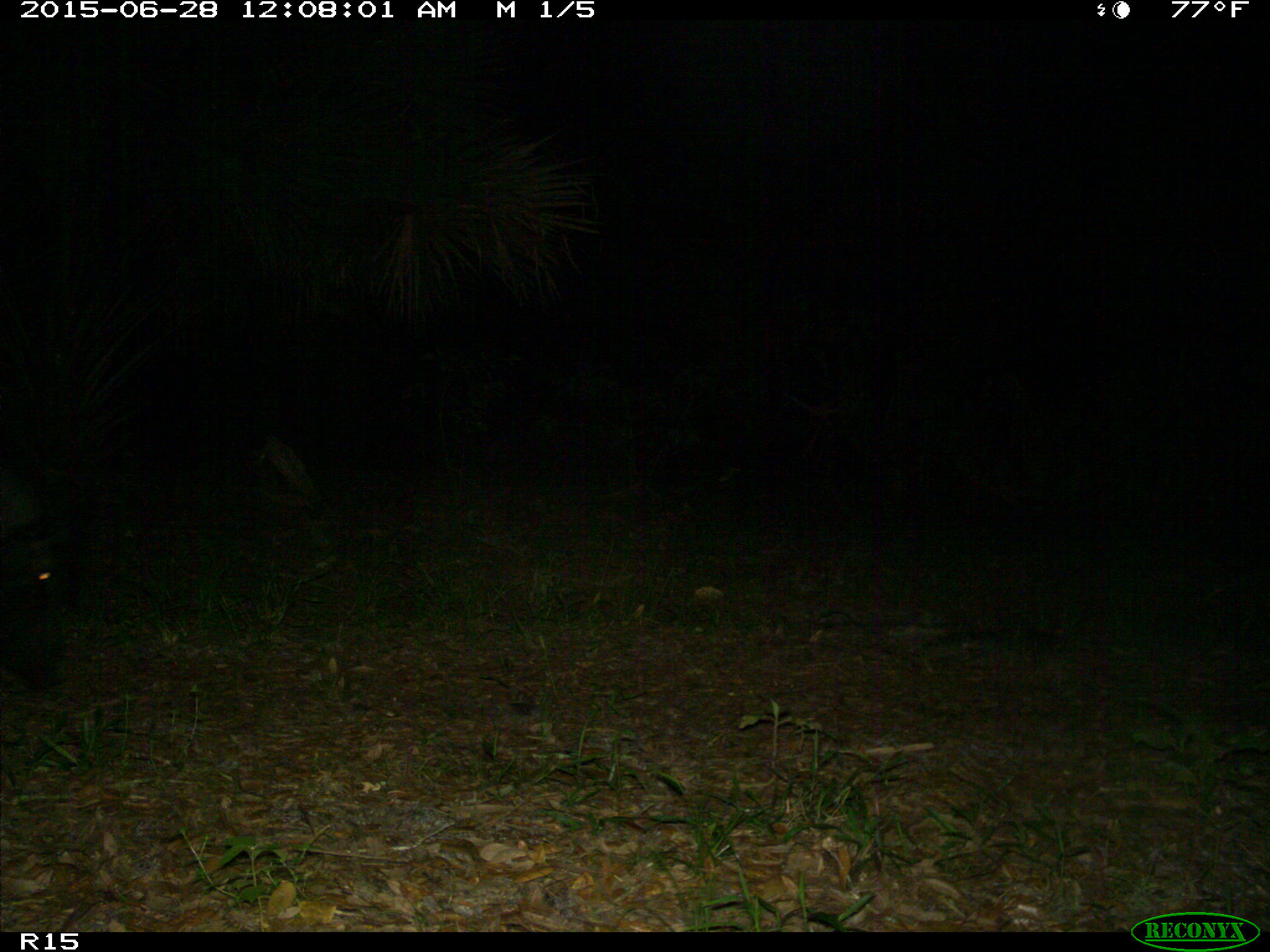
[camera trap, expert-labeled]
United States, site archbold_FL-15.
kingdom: Animalia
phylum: Chordata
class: Mammalia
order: Artiodactyla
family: Suidae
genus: Sus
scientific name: Sus scrofa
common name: wild boar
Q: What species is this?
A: Sus scrofa (wild boar).